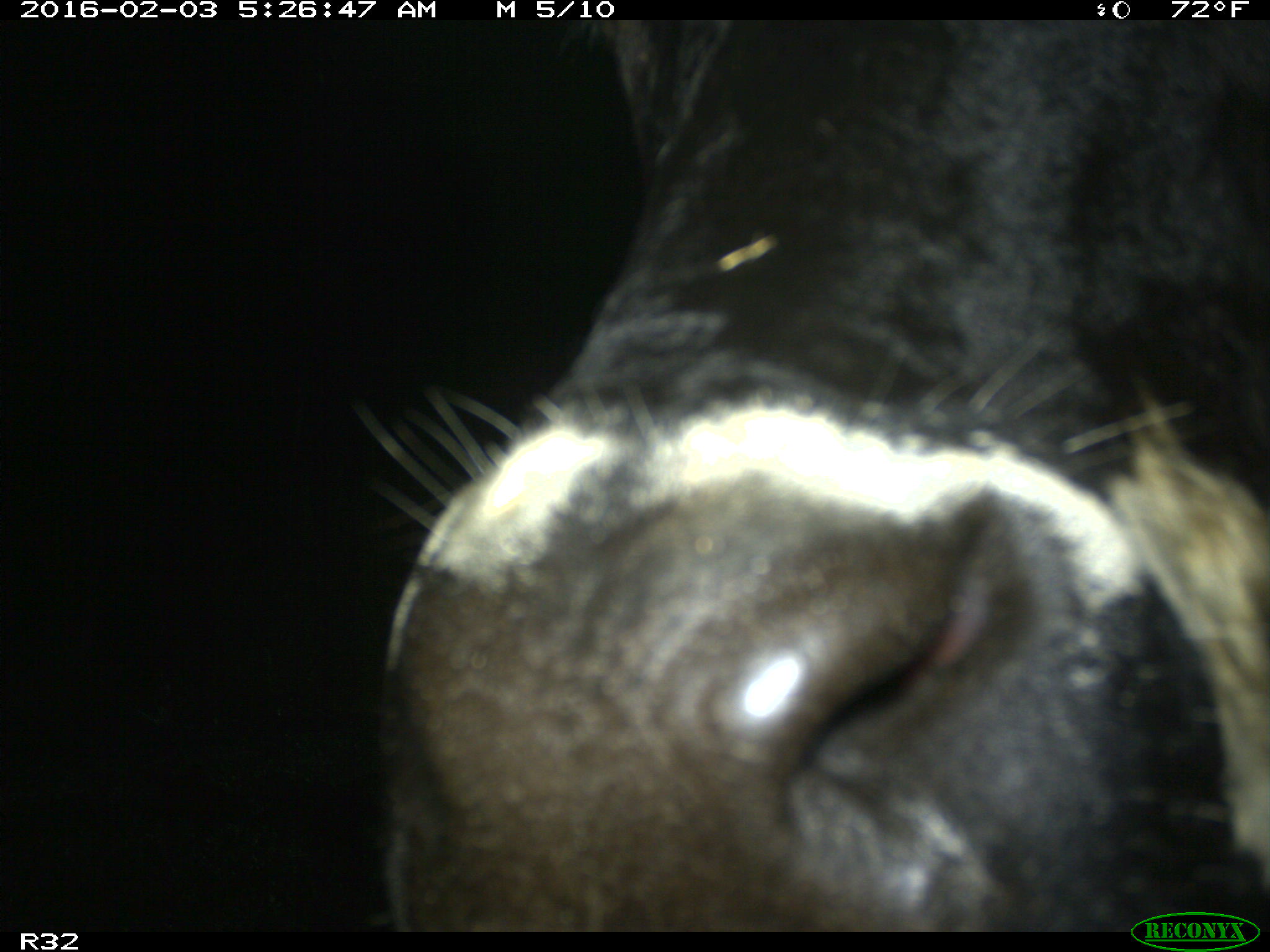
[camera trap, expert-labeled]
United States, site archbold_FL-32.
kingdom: Animalia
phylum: Chordata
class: Mammalia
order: Artiodactyla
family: Bovidae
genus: Bos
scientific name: Bos taurus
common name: domestic cow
Bos taurus (domestic cow).